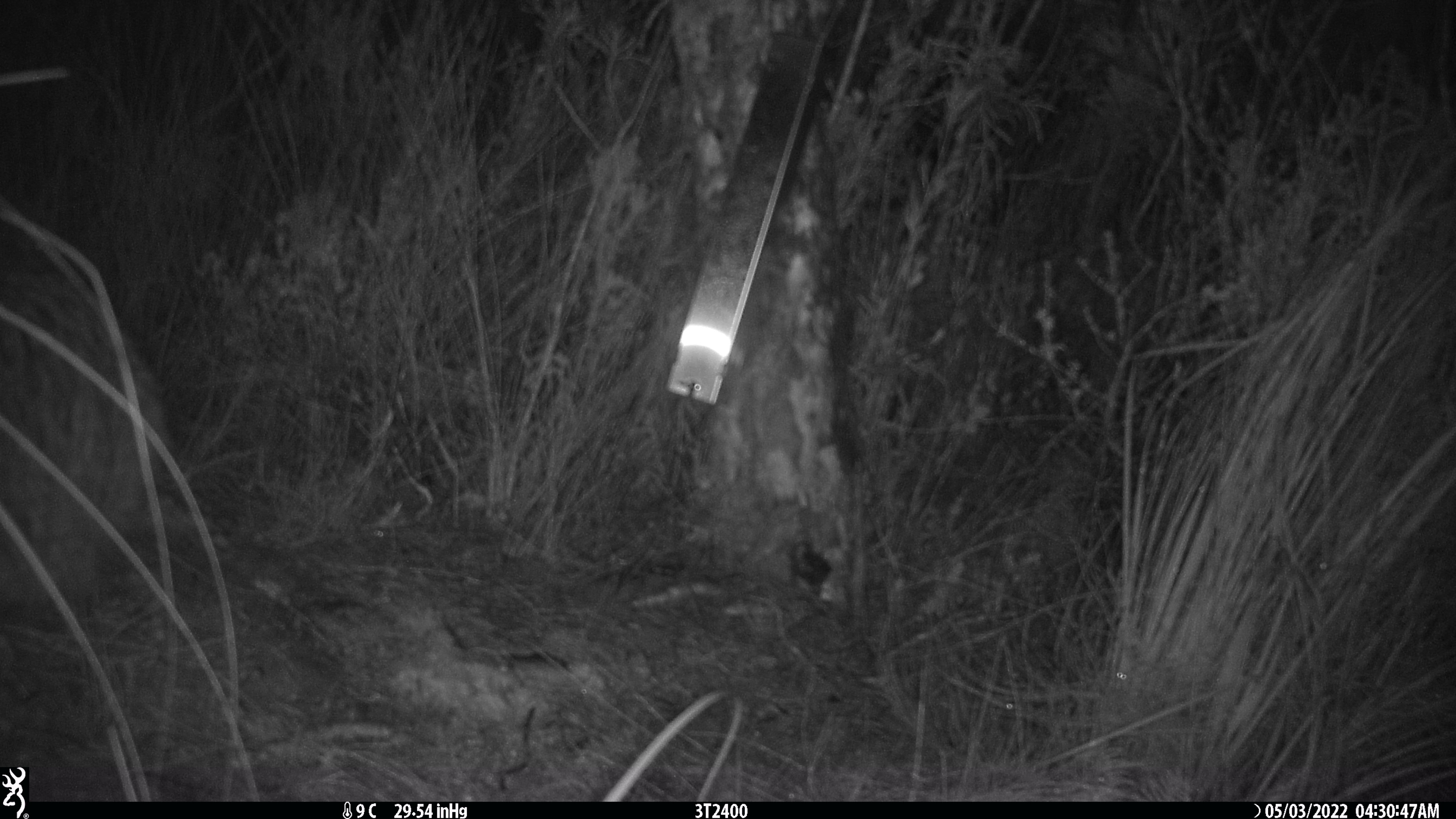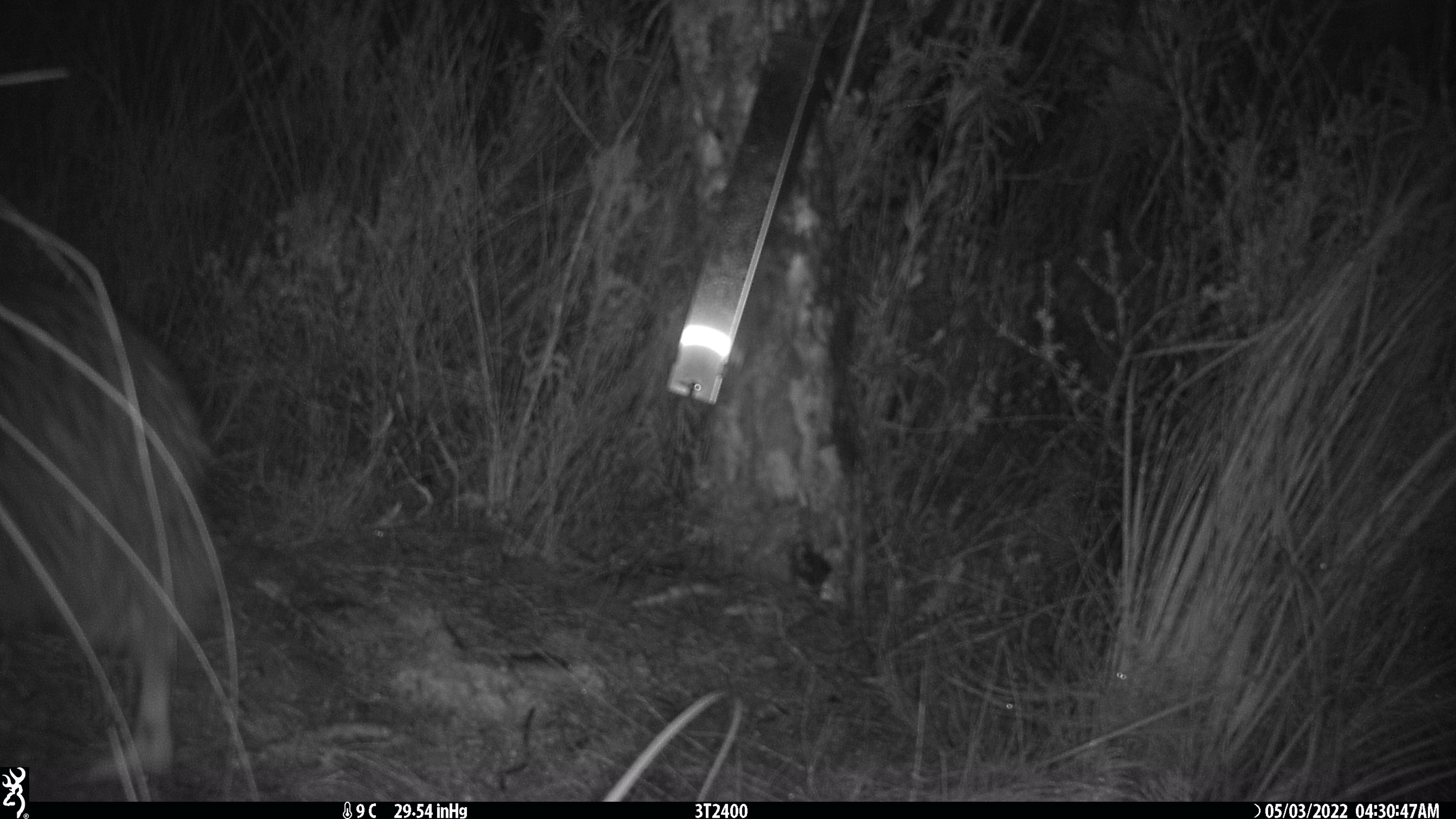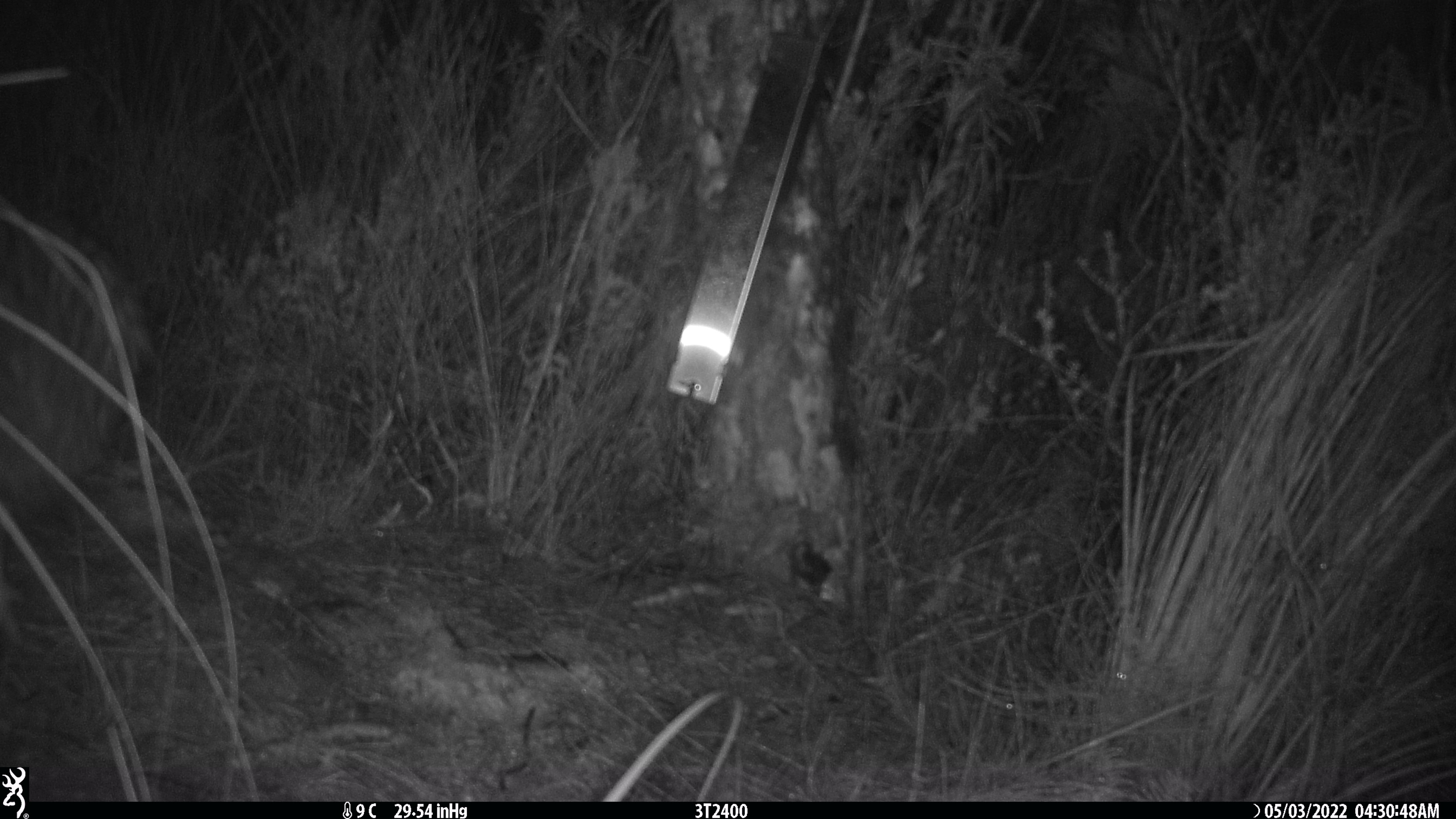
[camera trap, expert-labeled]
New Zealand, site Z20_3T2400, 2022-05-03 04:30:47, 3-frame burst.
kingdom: Animalia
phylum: Chordata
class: Aves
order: Apterygiformes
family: Apterygidae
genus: Apteryx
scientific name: Apteryx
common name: kiwi